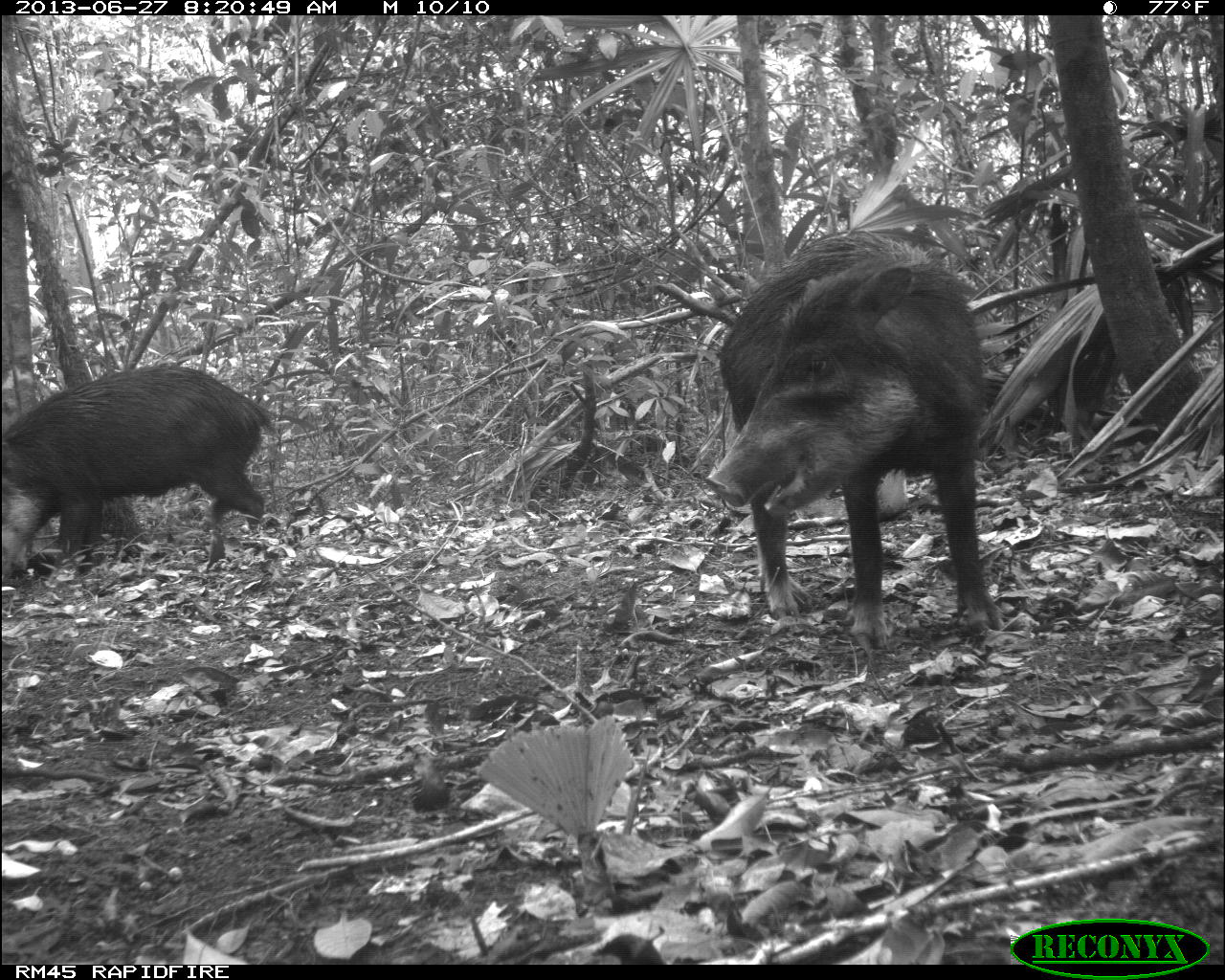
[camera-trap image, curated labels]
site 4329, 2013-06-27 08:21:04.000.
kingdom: Animalia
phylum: Chordata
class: Mammalia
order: Artiodactyla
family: Tayassuidae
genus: Tayassu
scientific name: Tayassu pecari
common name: white-lipped peccary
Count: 3.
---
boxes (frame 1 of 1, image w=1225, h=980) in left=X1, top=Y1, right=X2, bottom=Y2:
tayassu pecari: left=703, top=227, right=989, bottom=646; left=0, top=362, right=279, bottom=584